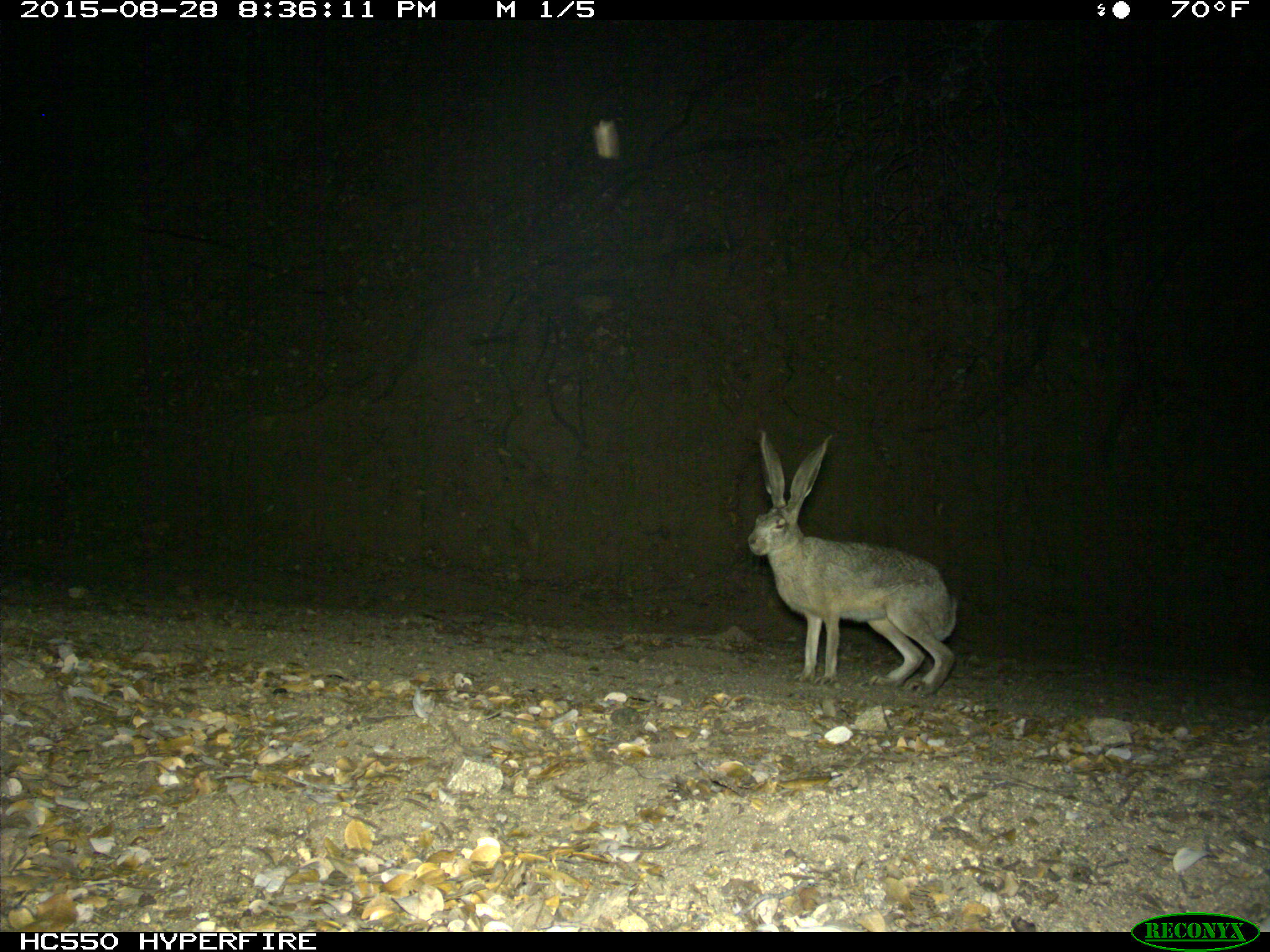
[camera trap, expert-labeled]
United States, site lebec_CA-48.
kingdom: Animalia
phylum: Chordata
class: Mammalia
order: Lagomorpha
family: Leporidae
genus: Lepus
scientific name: Lepus californicus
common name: black-tailed jackrabbit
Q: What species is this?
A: Lepus californicus (black-tailed jackrabbit).